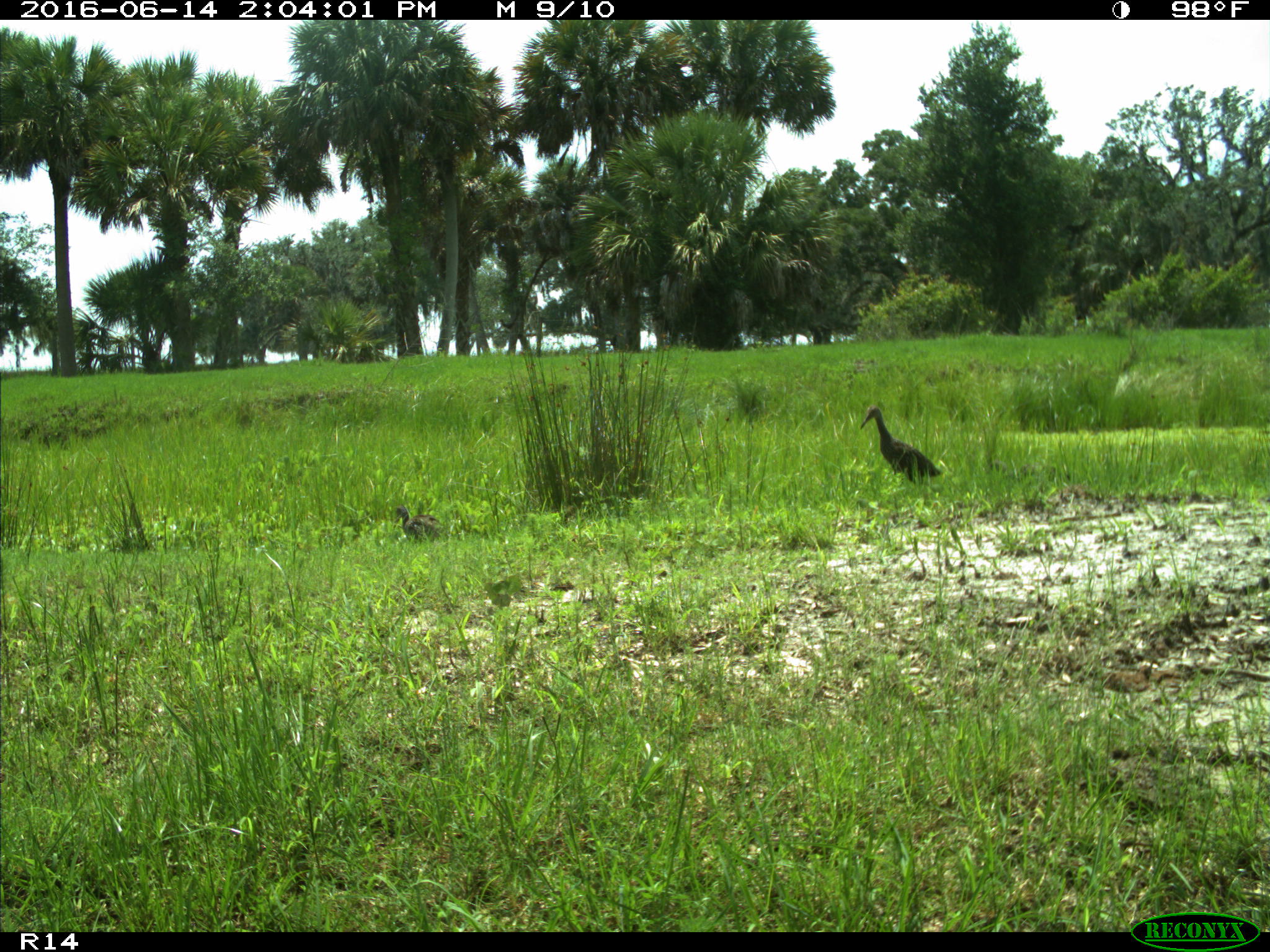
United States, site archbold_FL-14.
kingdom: Animalia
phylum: Chordata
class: Aves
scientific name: Aves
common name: birds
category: unidentified bird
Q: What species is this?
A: Unidentified bird (birds) (Aves).